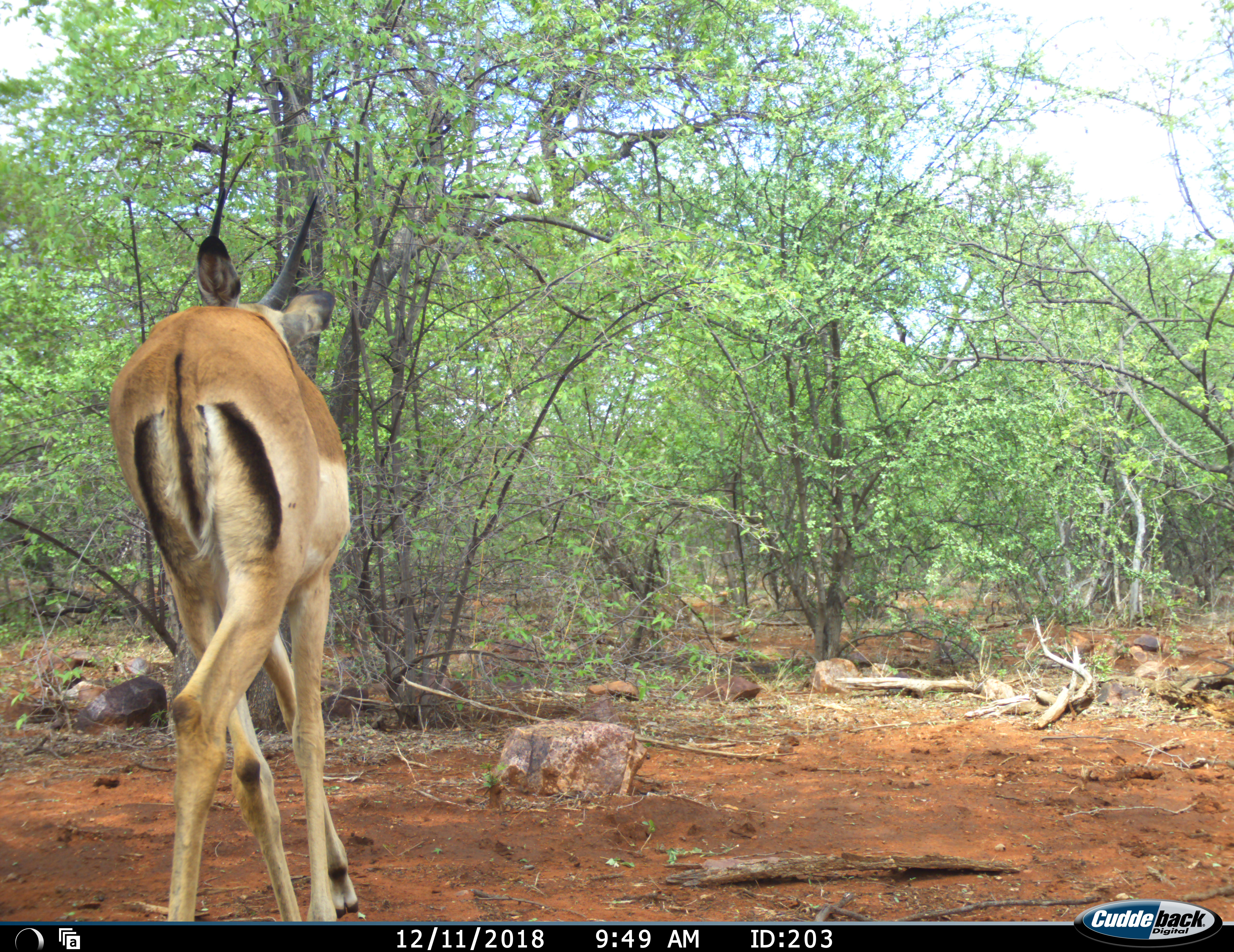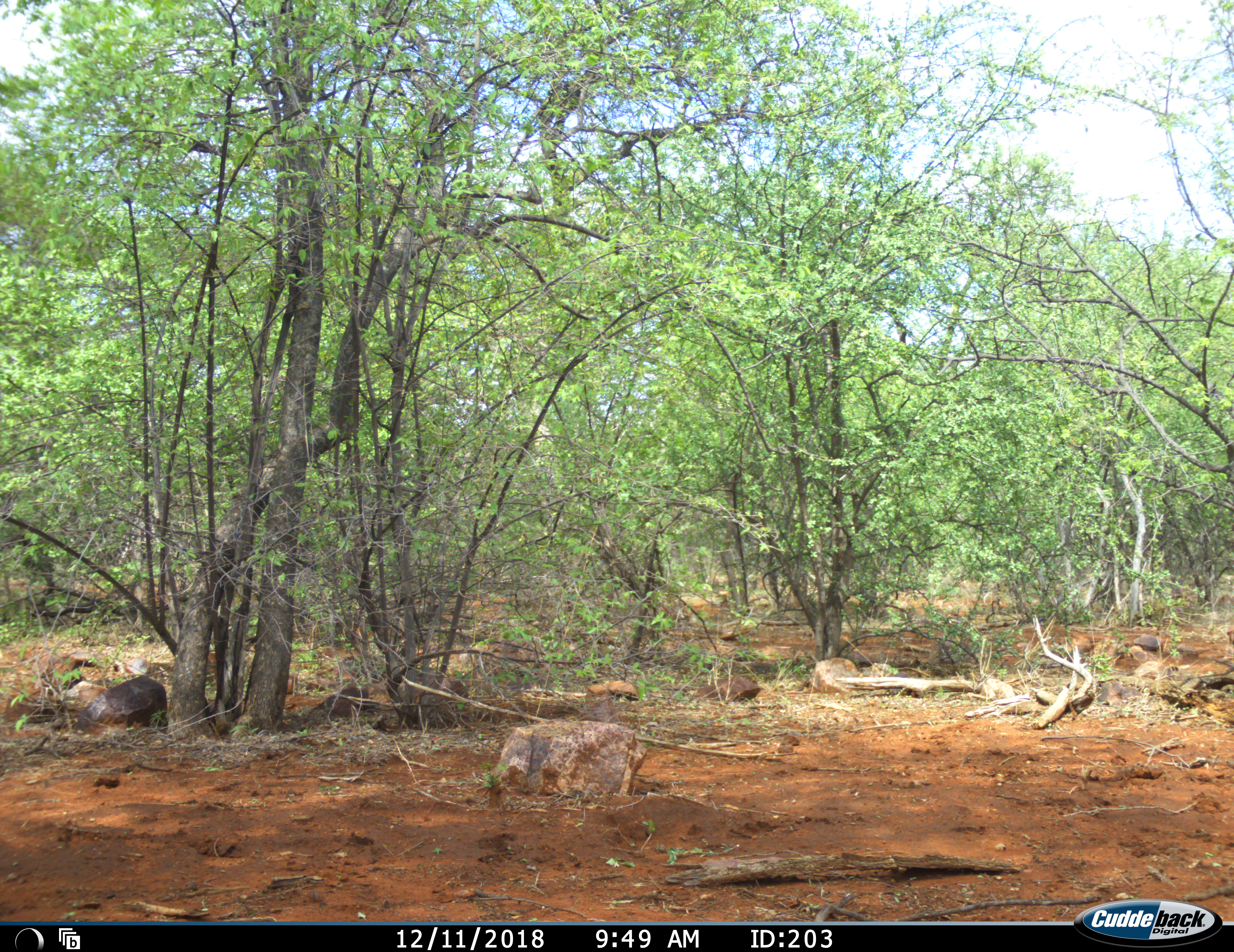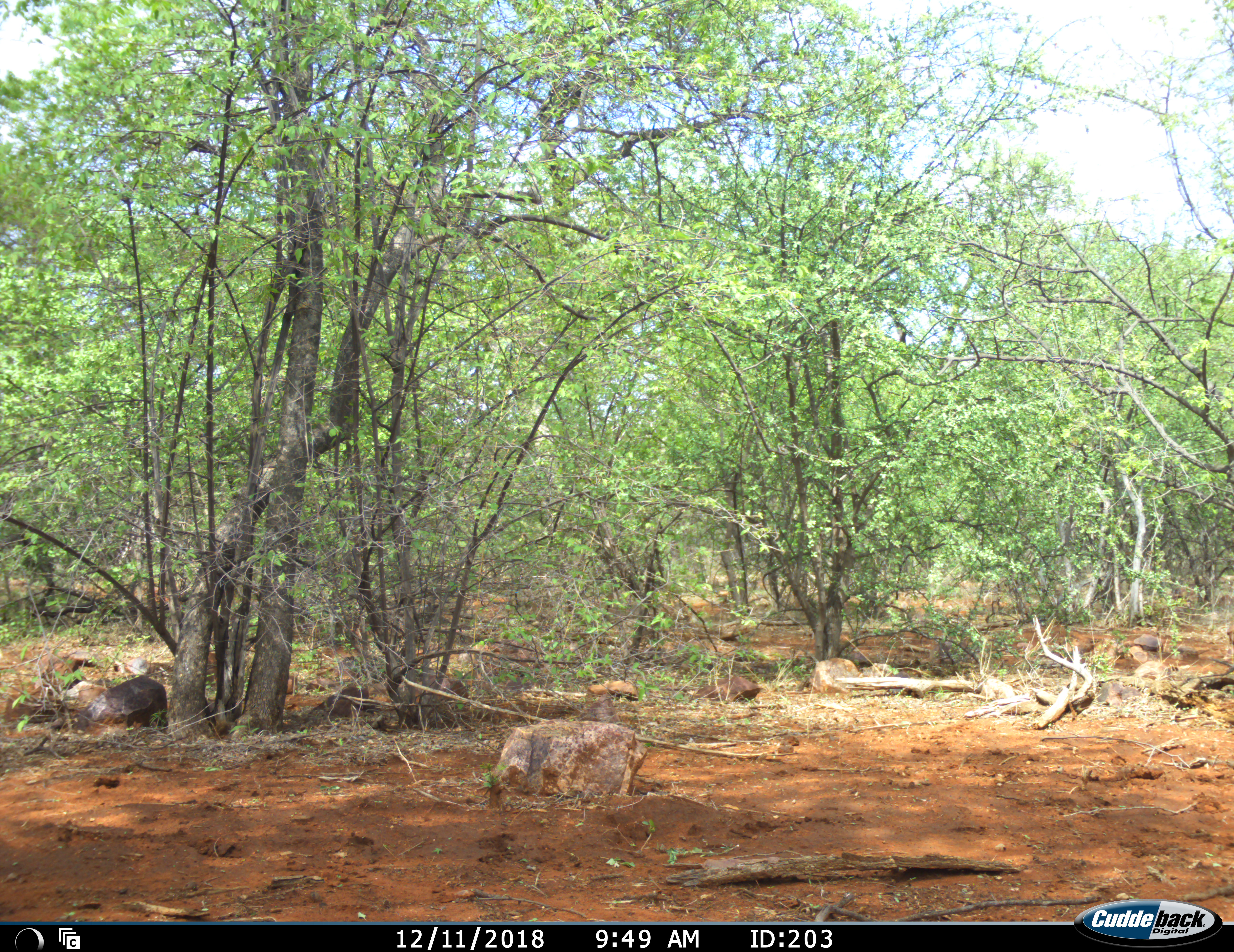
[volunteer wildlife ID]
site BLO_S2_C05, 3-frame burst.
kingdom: Animalia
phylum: Chordata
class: Mammalia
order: Artiodactyla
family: Bovidae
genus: Aepyceros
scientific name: Aepyceros melampus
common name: impala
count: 1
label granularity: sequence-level